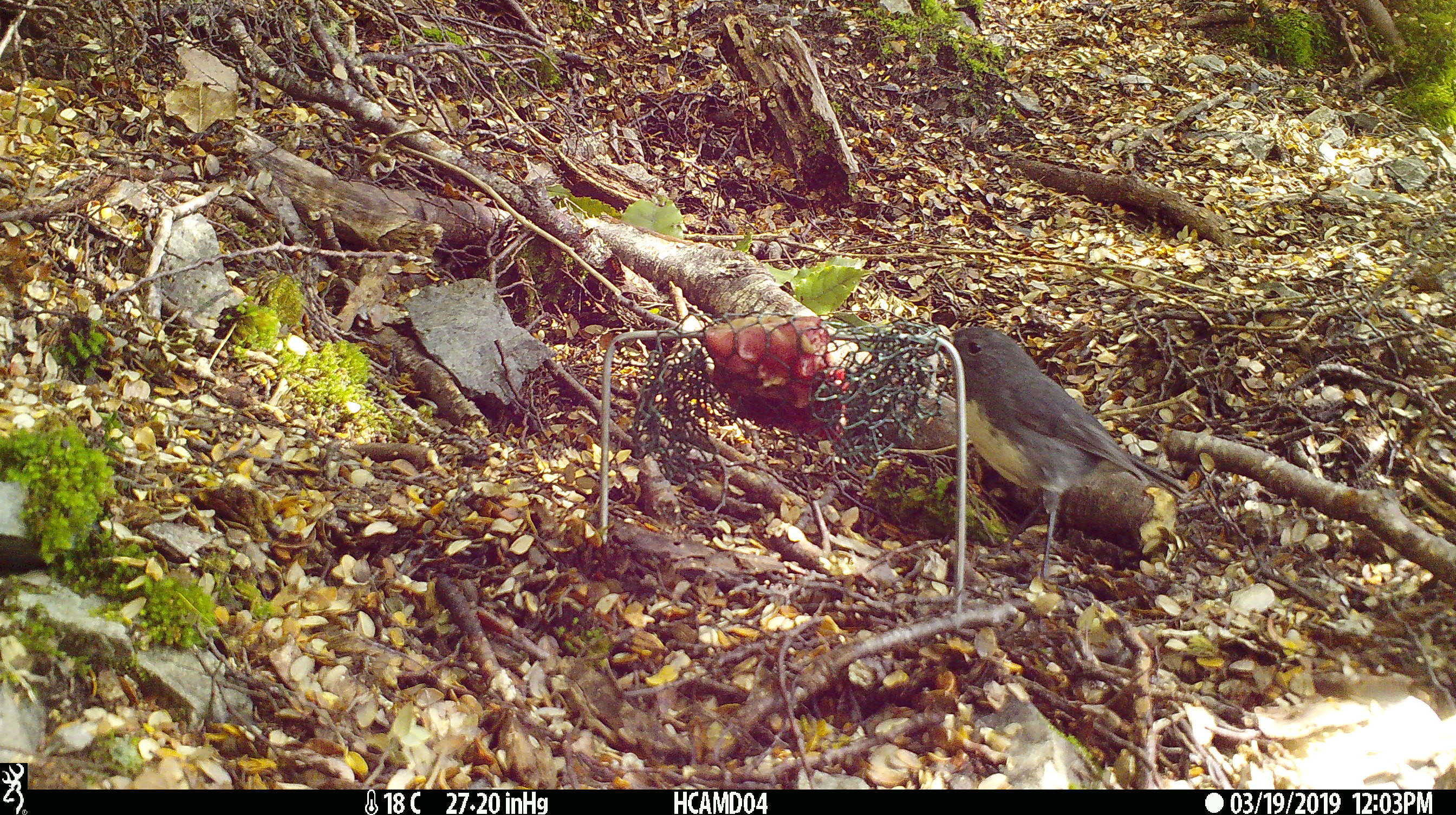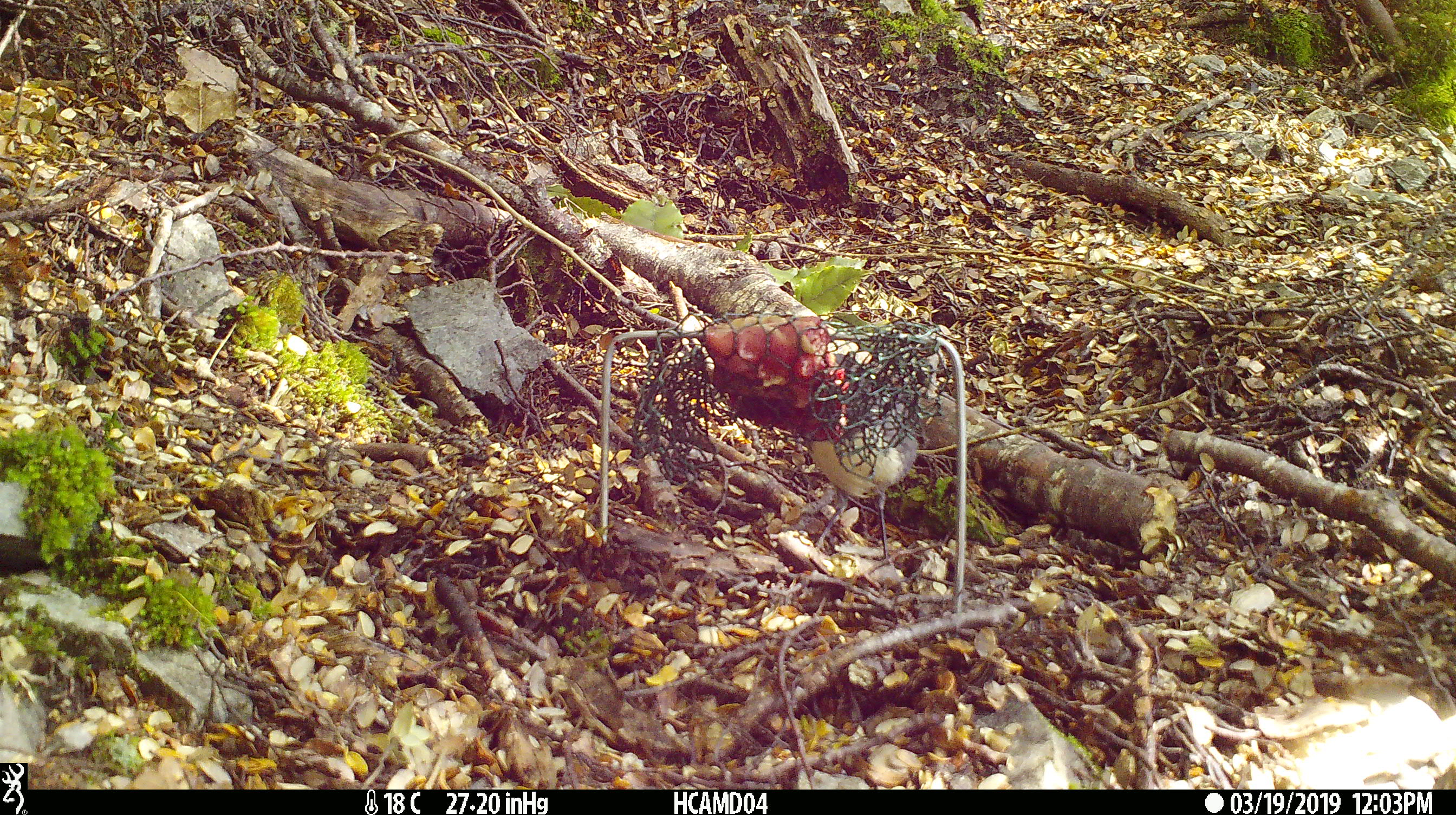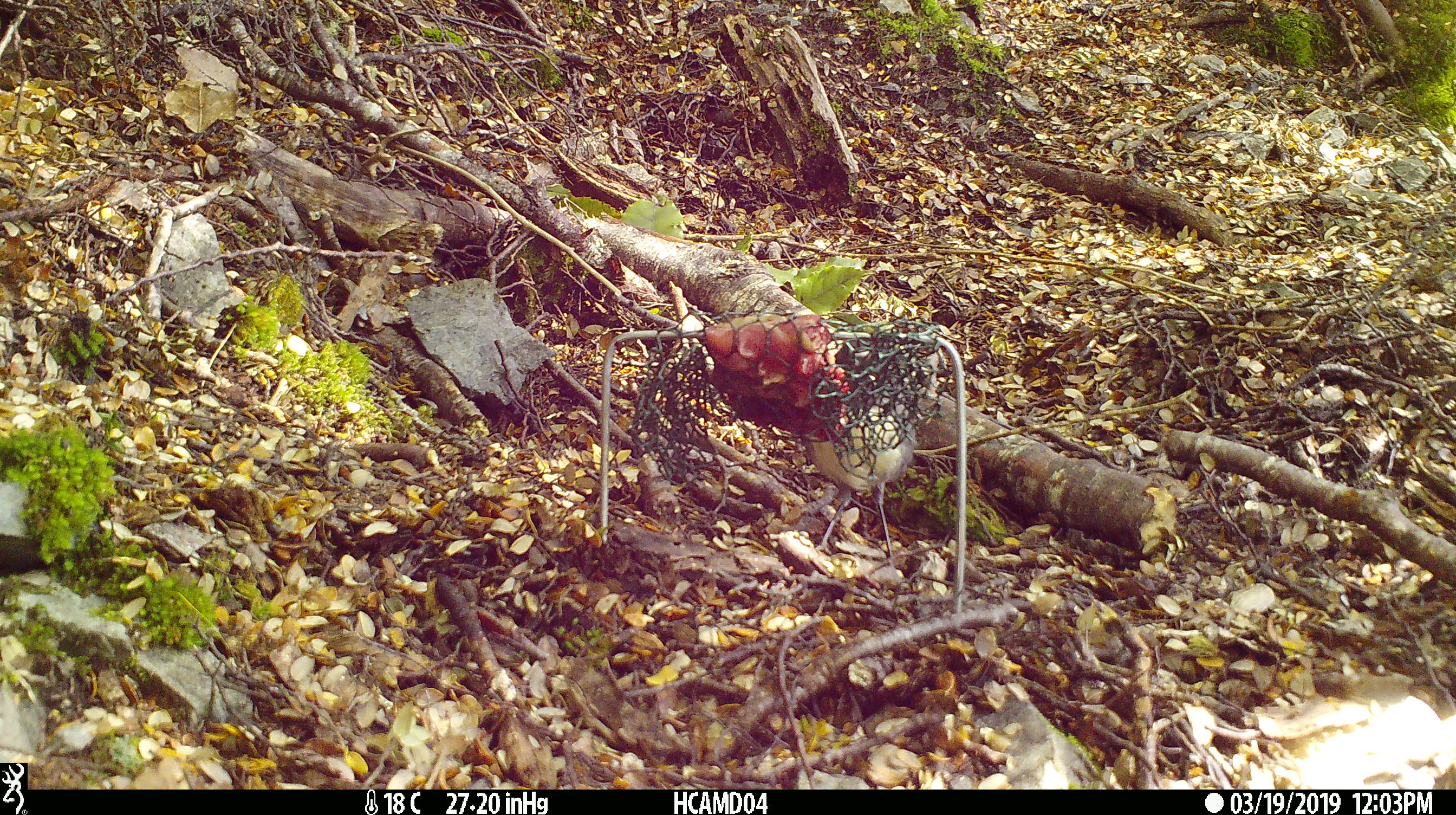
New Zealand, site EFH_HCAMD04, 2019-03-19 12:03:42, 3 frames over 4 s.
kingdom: Animalia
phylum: Chordata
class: Aves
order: Passeriformes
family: Petroicidae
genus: Petroica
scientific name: Petroica australis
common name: new zealand robin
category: robin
Robin (new zealand robin) (Petroica australis).